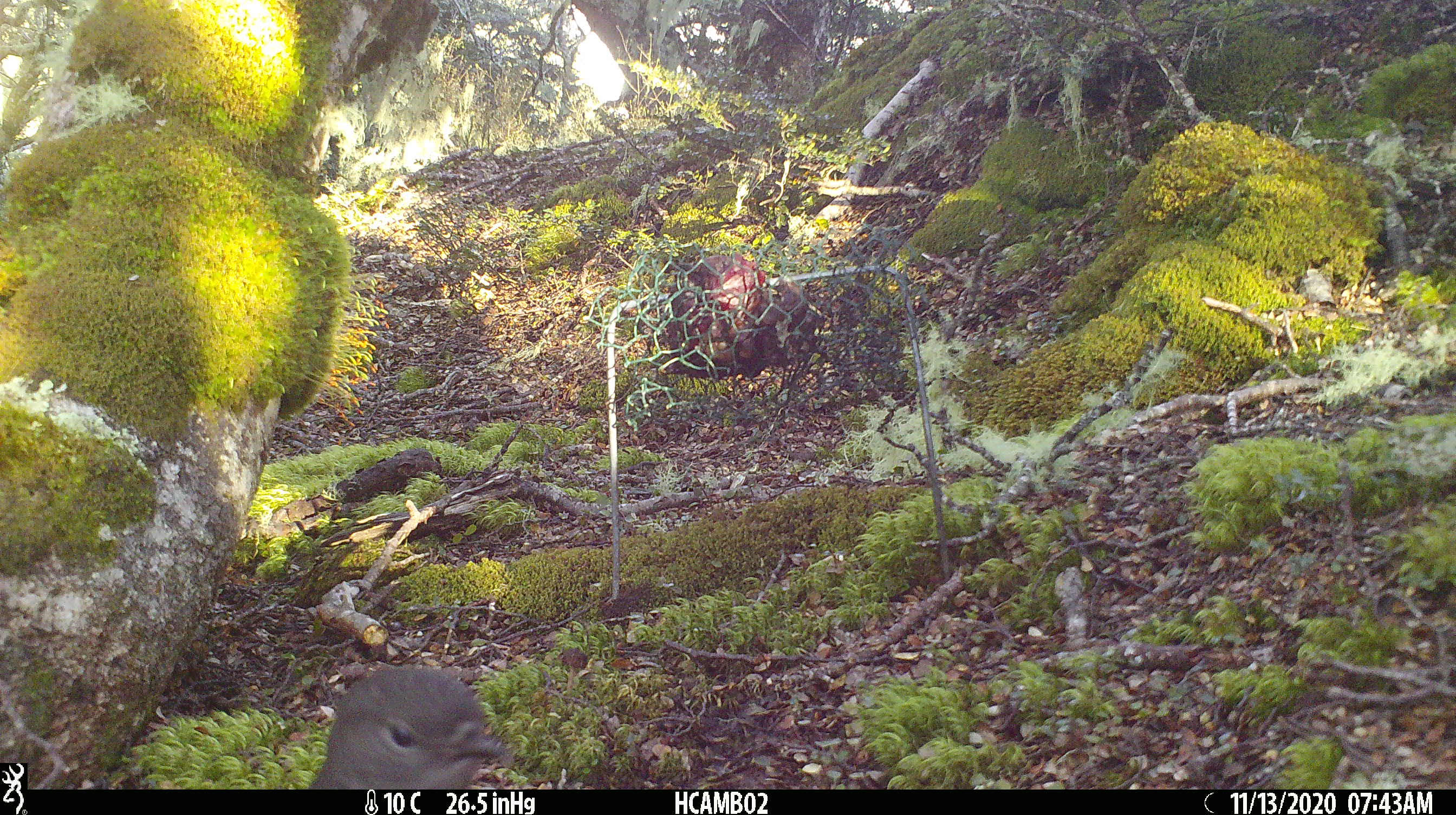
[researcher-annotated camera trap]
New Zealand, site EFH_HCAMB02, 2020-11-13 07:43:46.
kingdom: Animalia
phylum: Chordata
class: Aves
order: Passeriformes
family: Petroicidae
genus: Petroica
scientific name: Petroica australis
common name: new zealand robin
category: robin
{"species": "robin (new zealand robin) (Petroica australis)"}